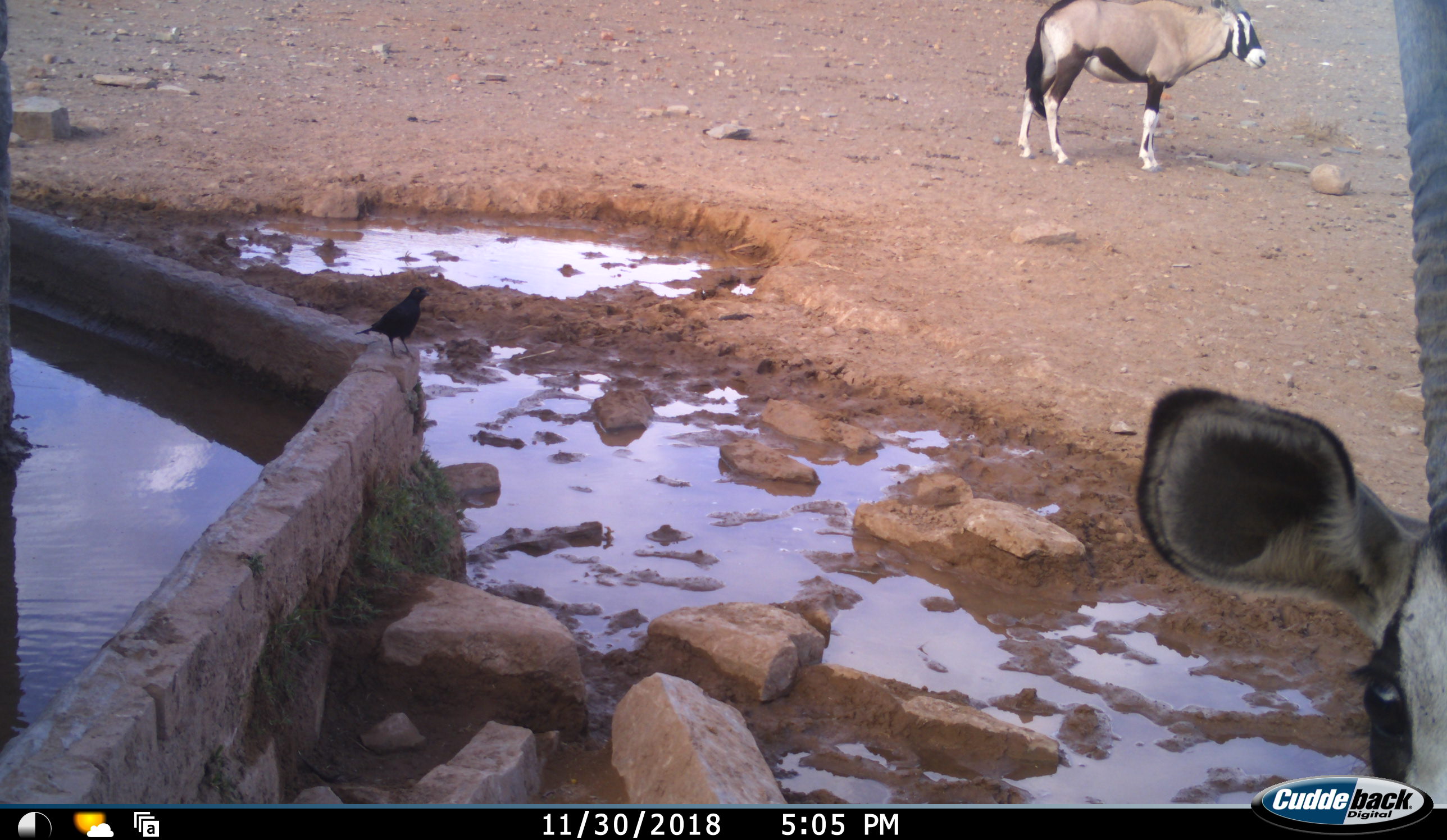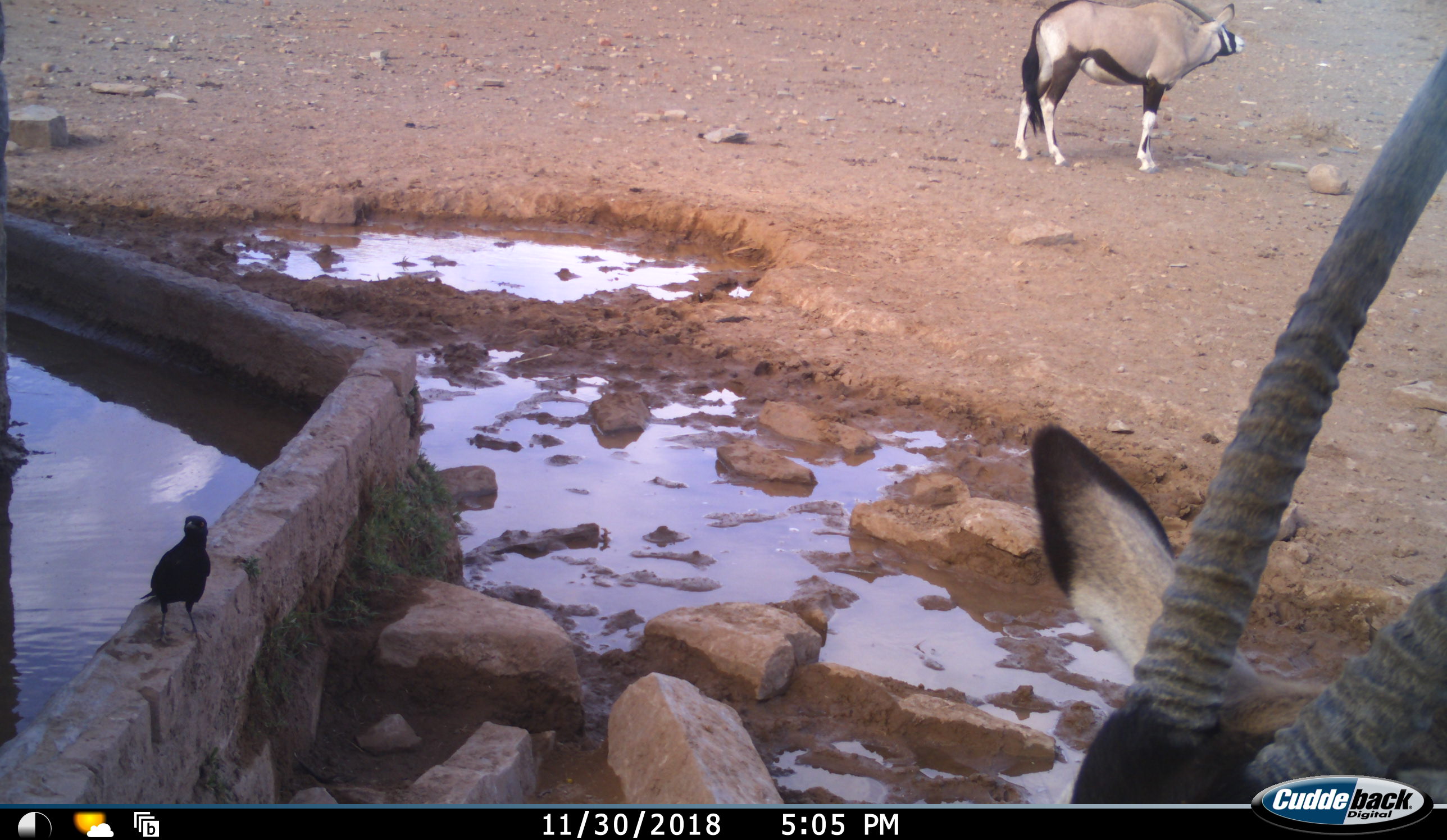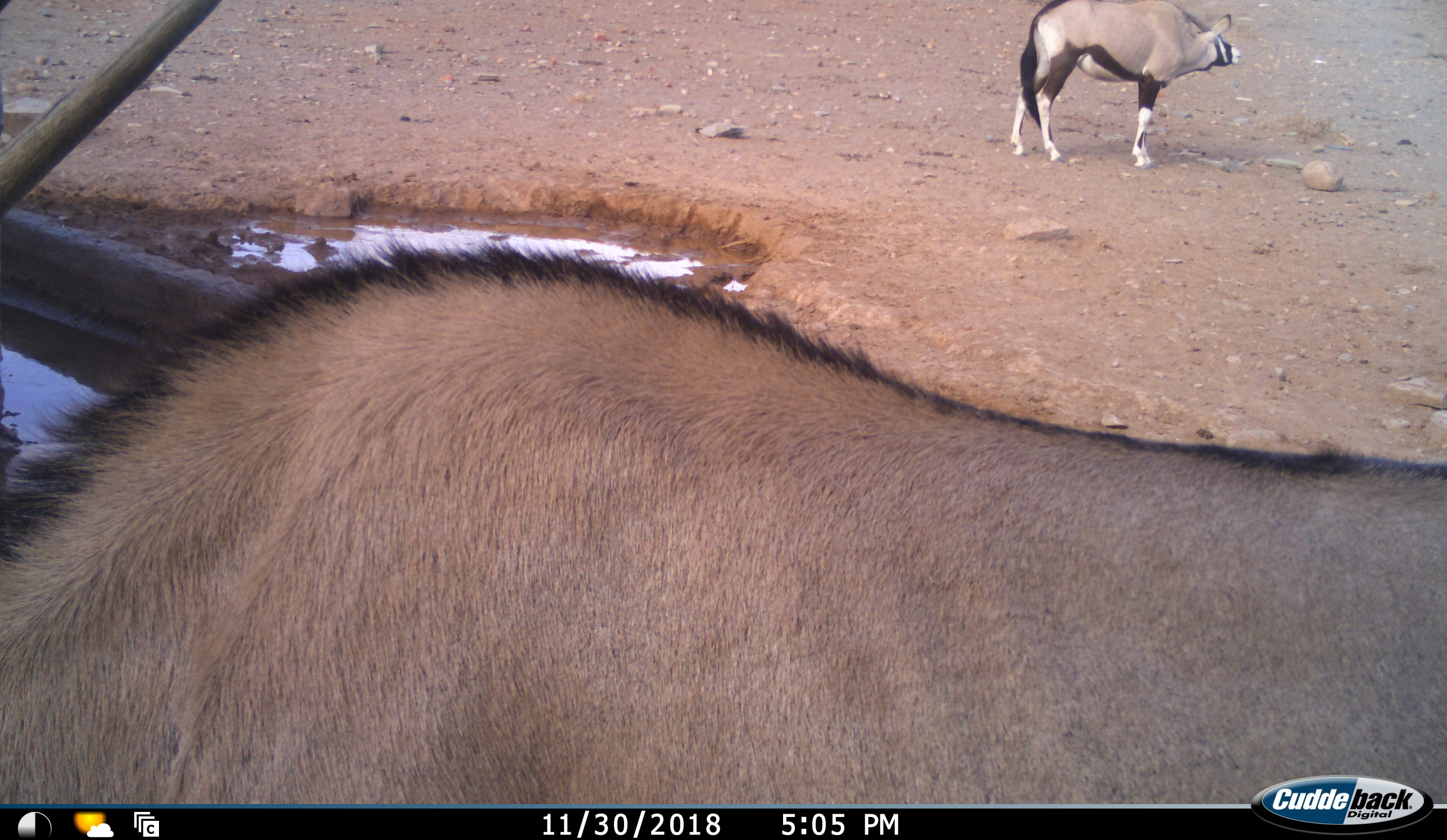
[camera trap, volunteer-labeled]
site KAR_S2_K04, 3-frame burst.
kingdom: Animalia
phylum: Chordata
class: Aves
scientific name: Aves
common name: bird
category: birdother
Birdother (bird) (Aves), count 1. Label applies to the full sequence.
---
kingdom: Animalia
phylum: Chordata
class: Mammalia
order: Artiodactyla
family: Bovidae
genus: Oryx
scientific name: Oryx gazella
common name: gemsbok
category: oryx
Oryx (gemsbok) (Oryx gazella), count 2. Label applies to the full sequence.